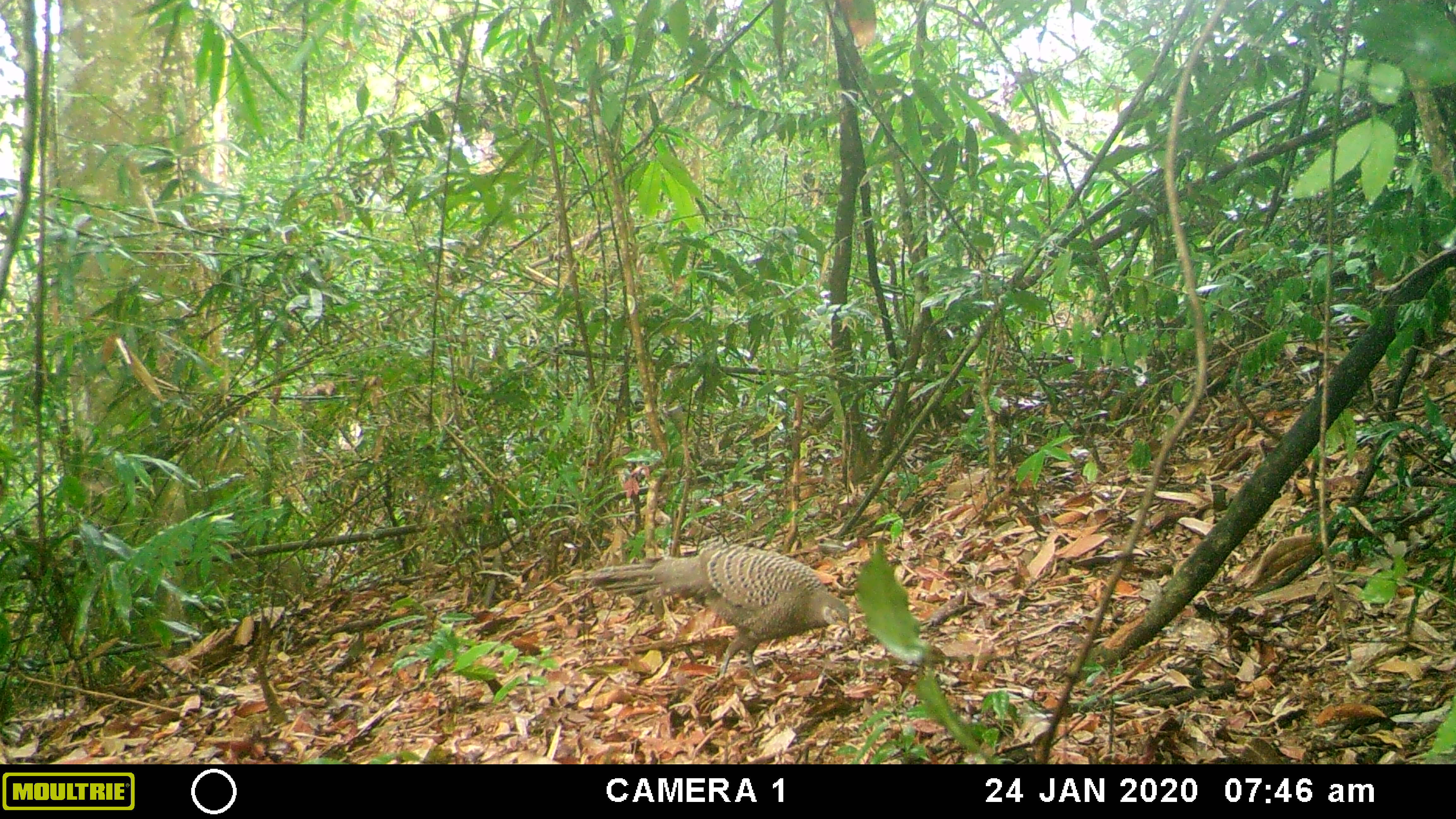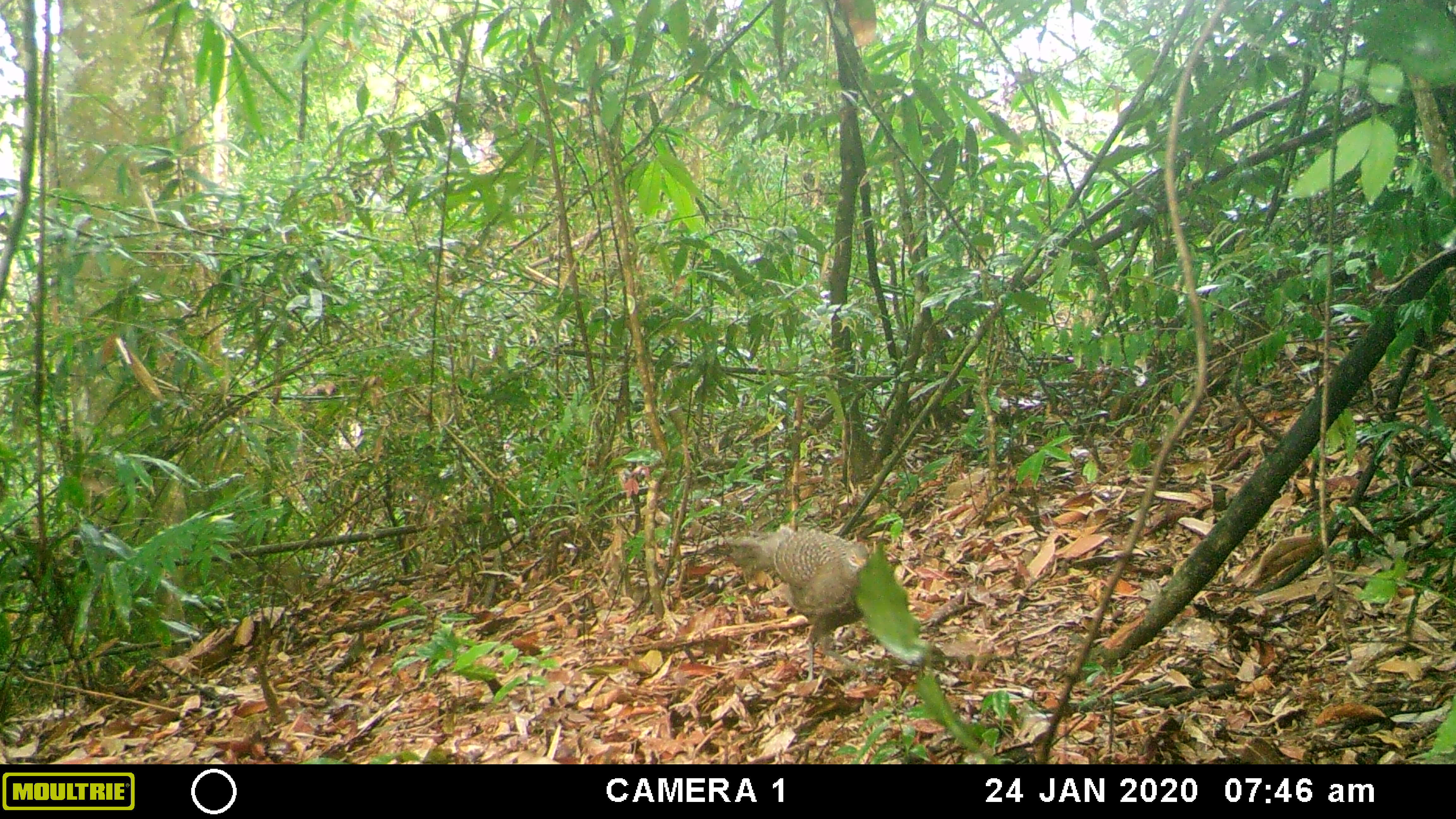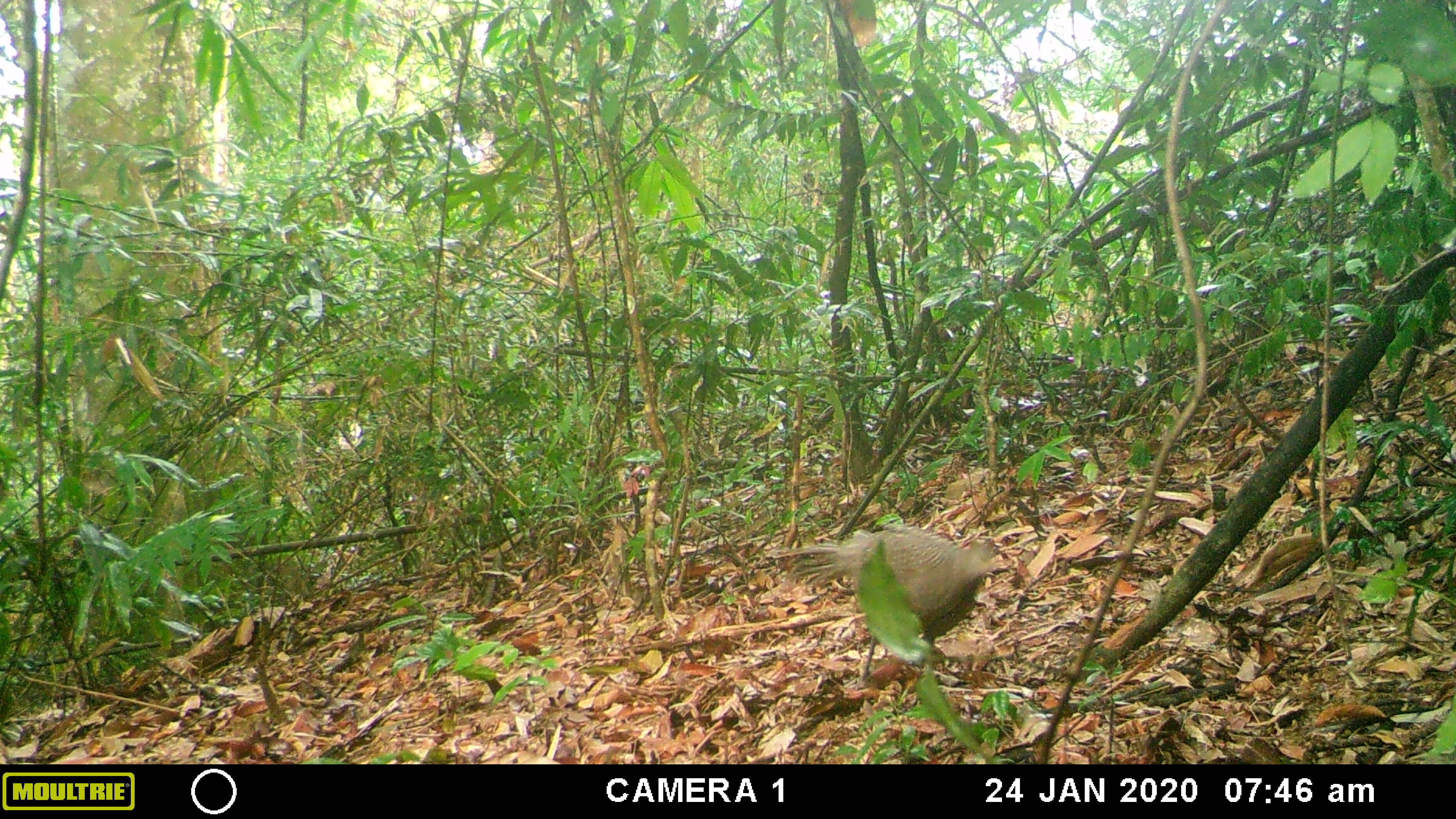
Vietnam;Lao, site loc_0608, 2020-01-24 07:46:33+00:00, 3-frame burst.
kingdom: Animalia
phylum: Chordata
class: Aves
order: Galliformes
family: Phasianidae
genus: Polyplectron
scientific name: Polyplectron bicalcaratum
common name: gray peacock-pheasant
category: grey peacock pheasant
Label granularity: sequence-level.